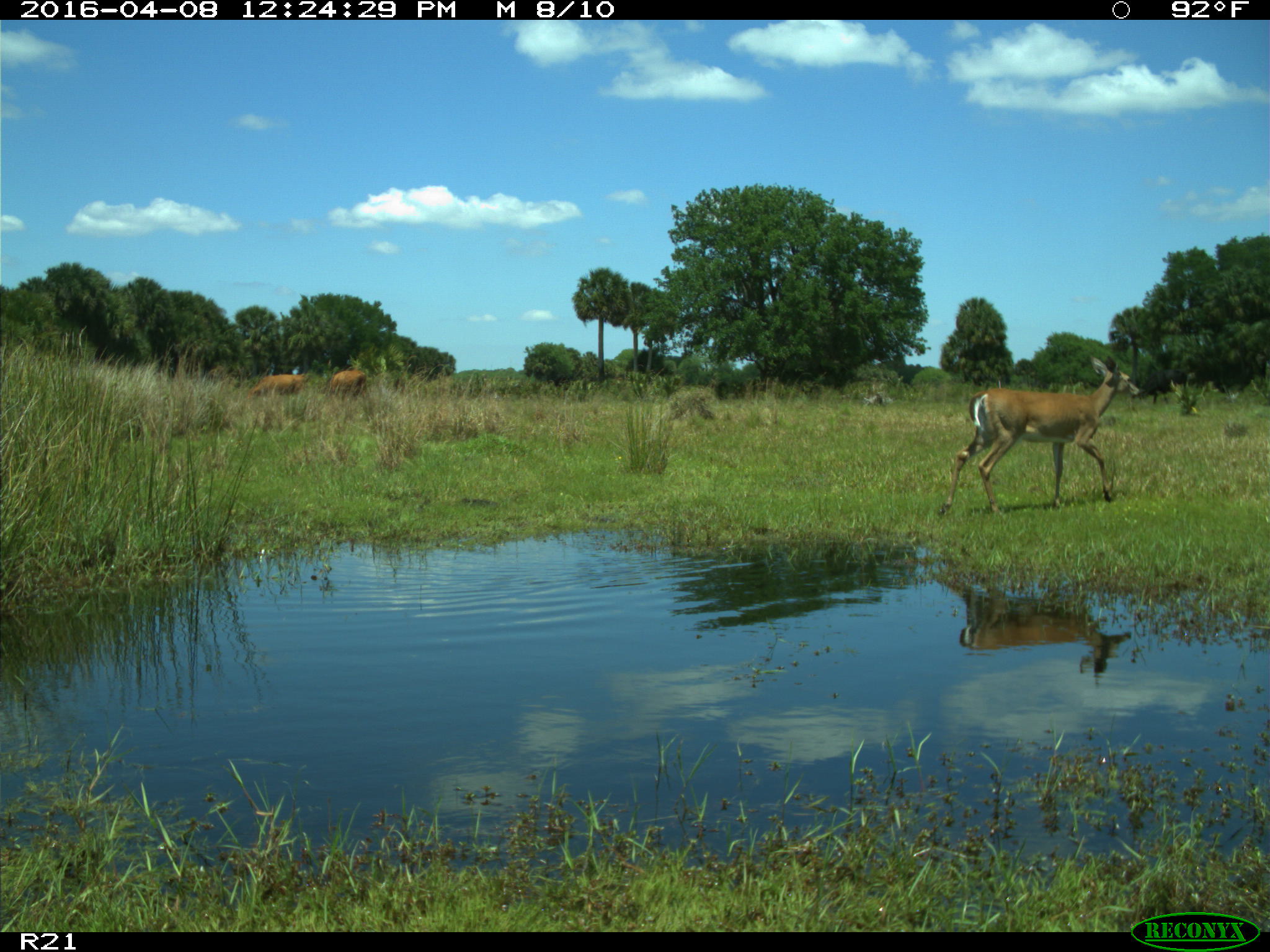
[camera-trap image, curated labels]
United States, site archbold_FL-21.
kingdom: Animalia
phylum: Chordata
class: Mammalia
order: Artiodactyla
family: Cervidae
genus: Odocoileus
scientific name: Odocoileus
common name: deer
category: unidentified deer